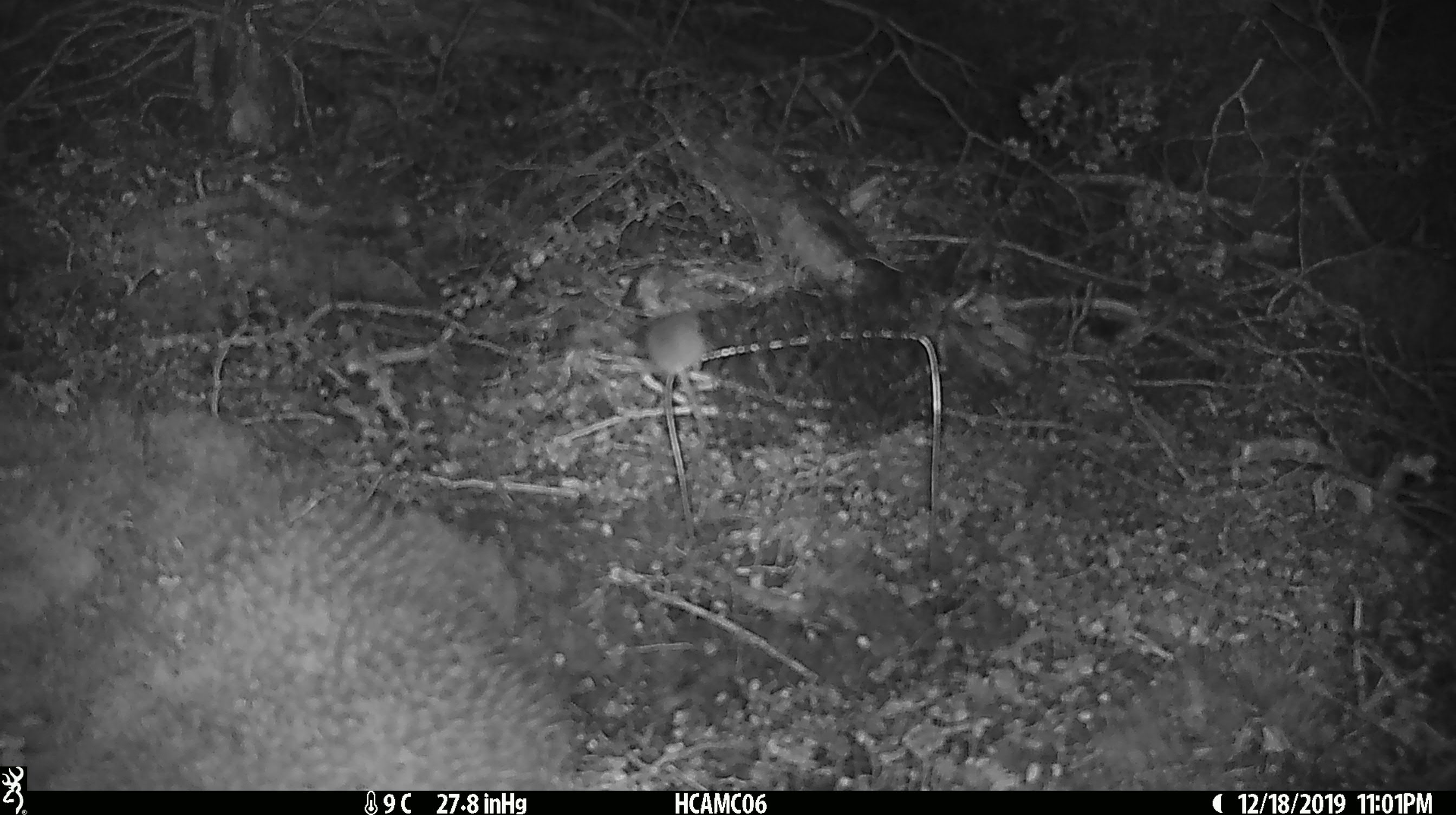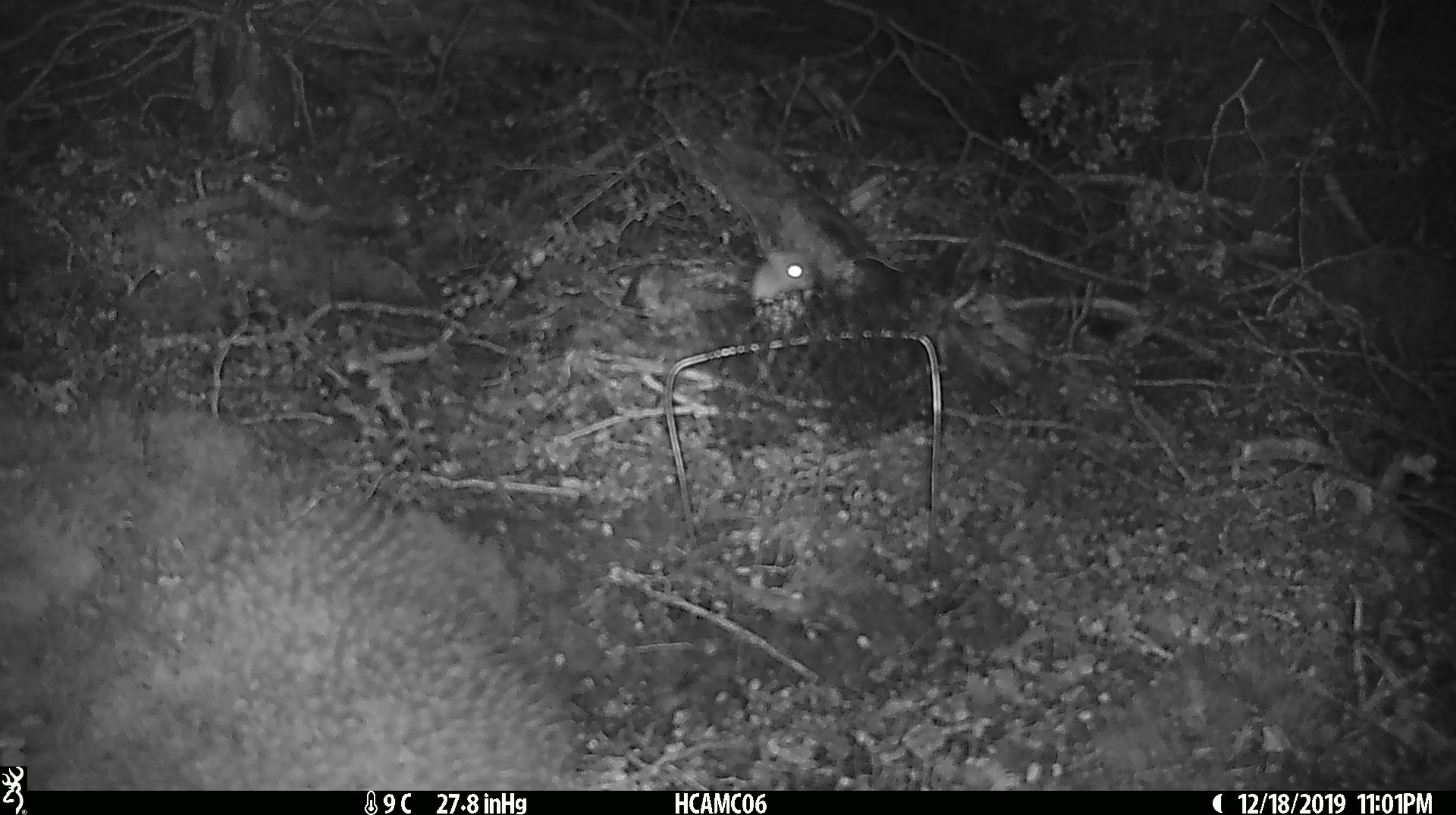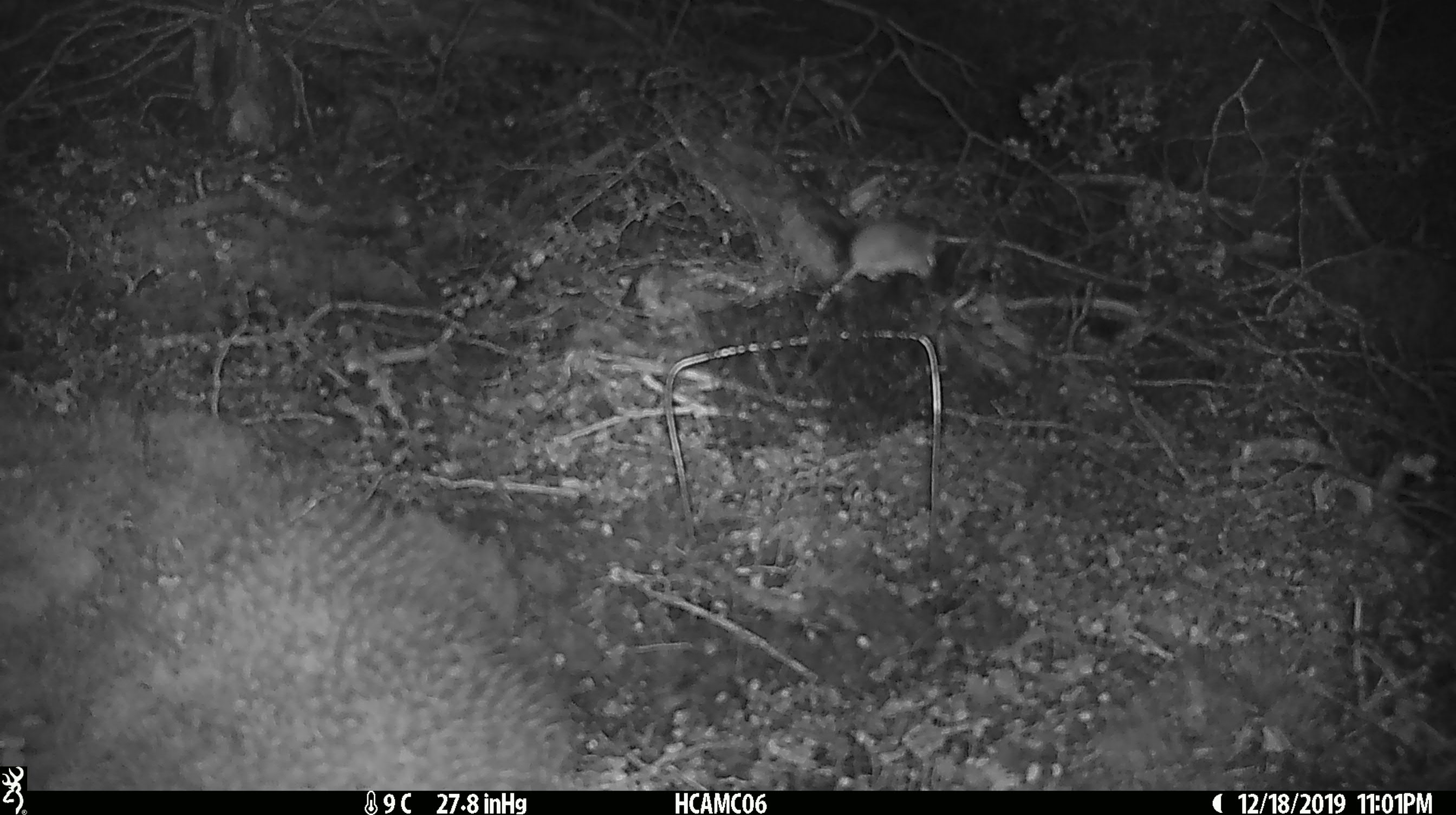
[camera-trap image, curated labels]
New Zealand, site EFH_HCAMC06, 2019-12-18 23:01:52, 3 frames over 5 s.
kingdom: Animalia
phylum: Chordata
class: Mammalia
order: Rodentia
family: Muridae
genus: Mus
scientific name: Mus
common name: mouse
Mouse (Mus).